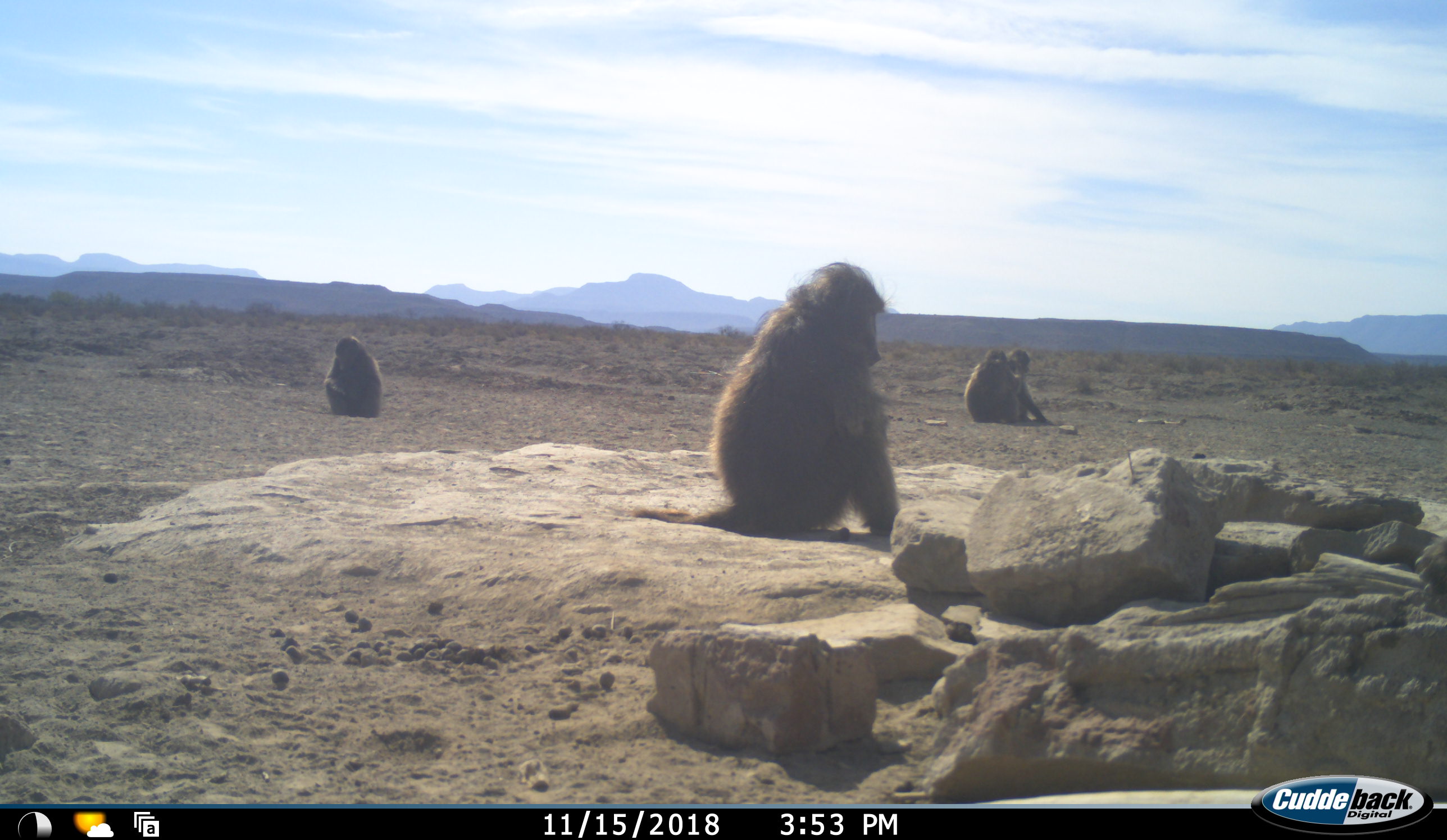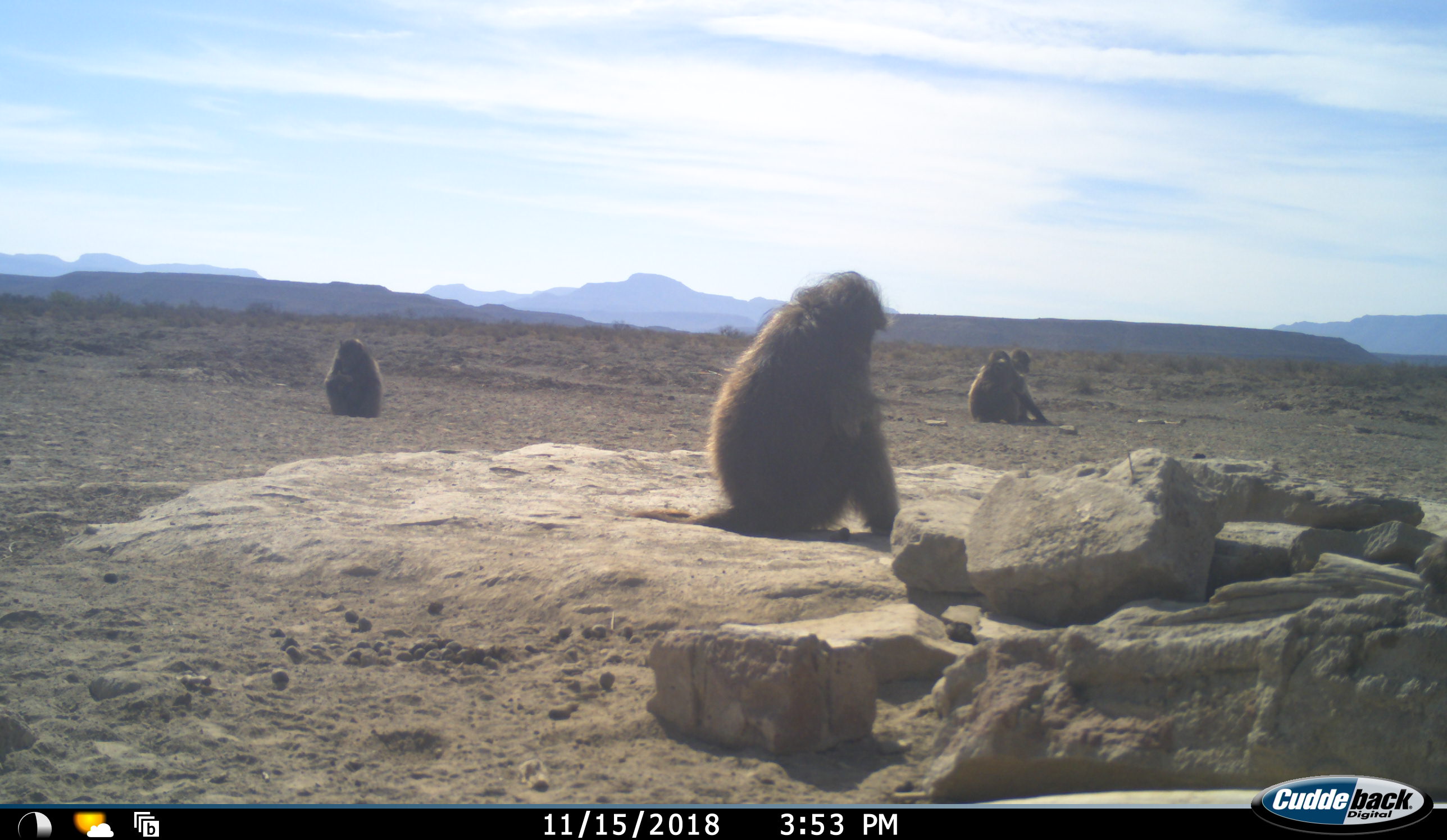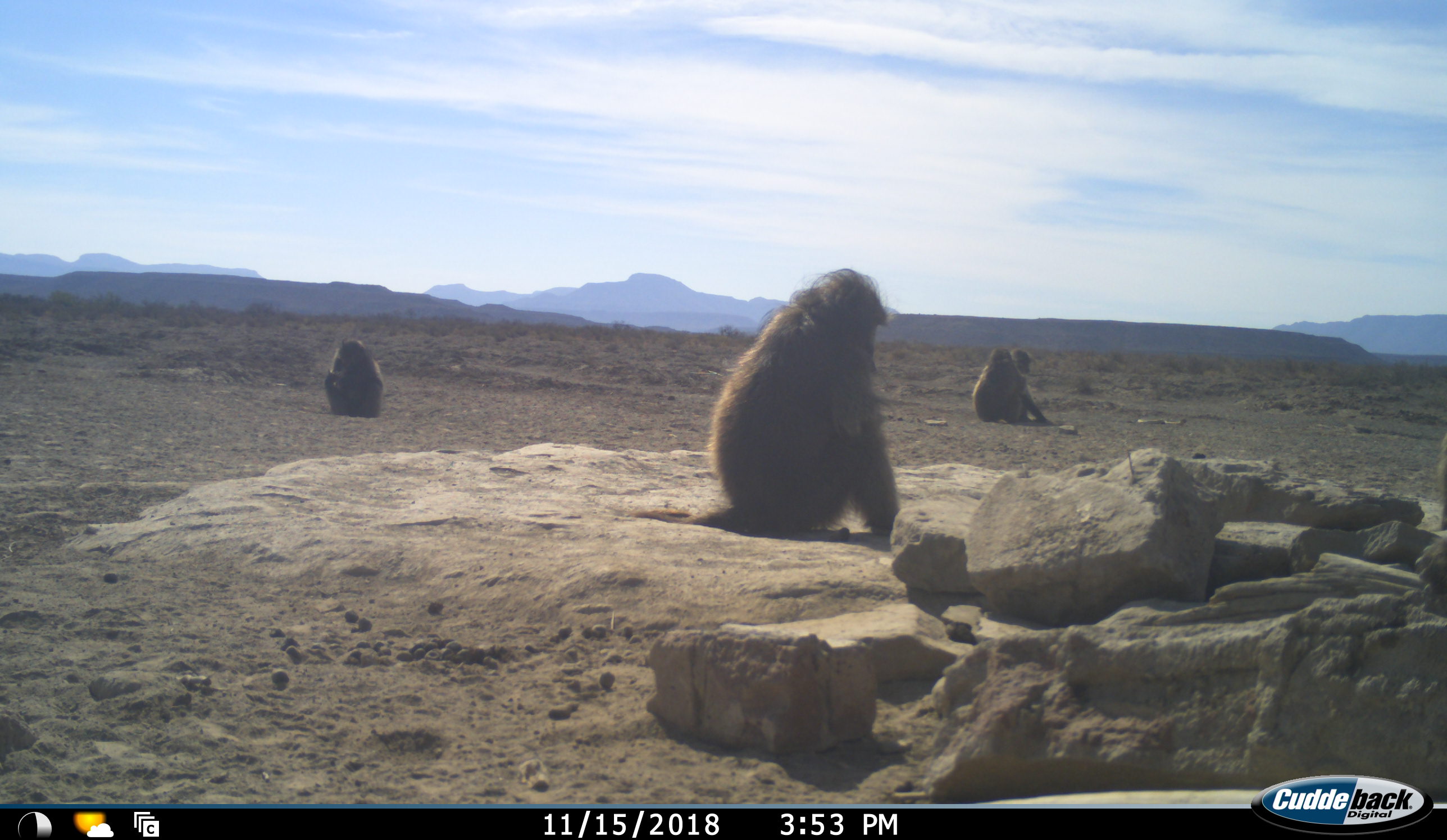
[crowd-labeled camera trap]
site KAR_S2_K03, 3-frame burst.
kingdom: Animalia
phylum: Chordata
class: Mammalia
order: Primates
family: Cercopithecidae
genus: Papio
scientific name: Papio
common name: baboon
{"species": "baboon (Papio)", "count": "4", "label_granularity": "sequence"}